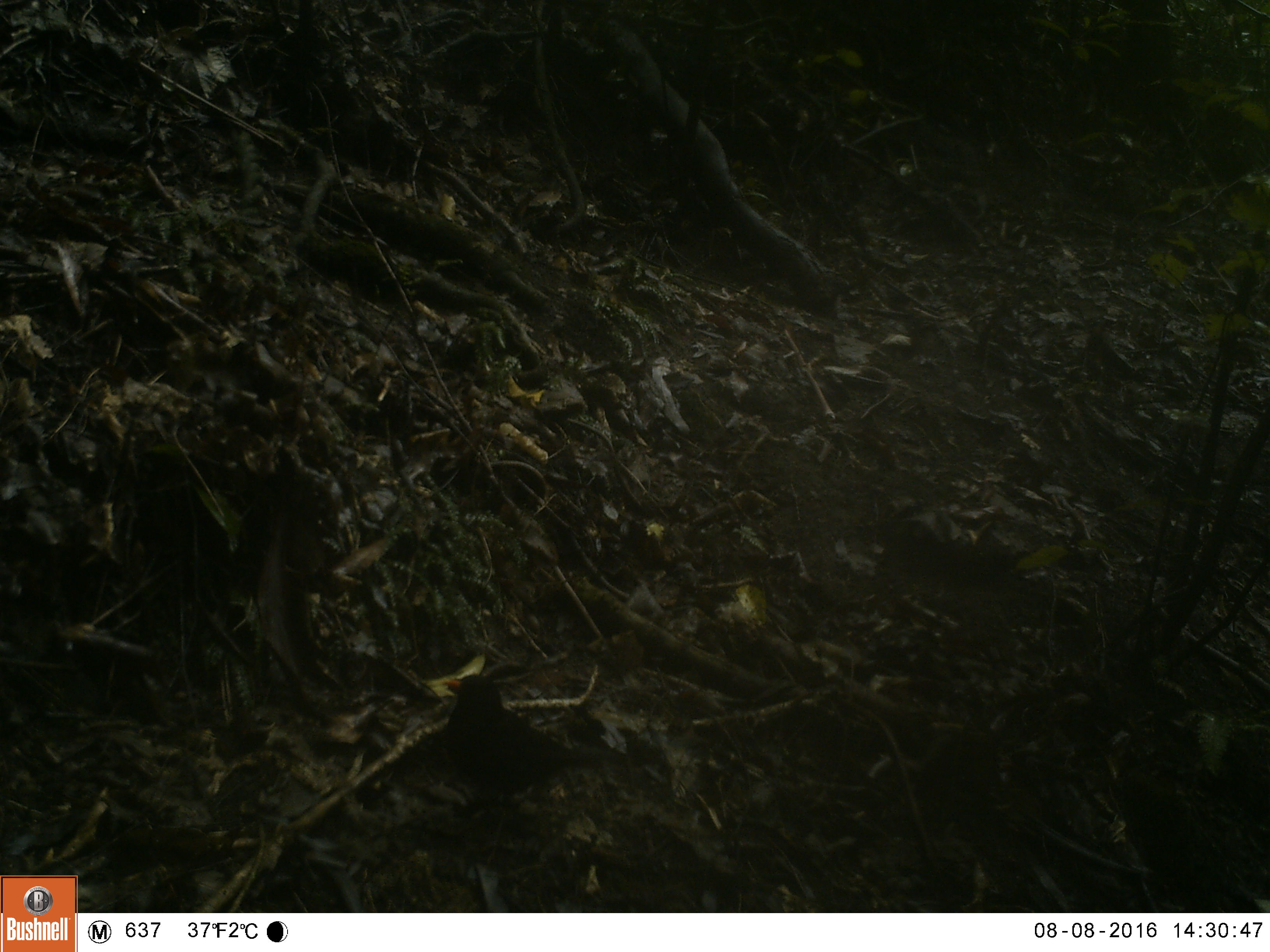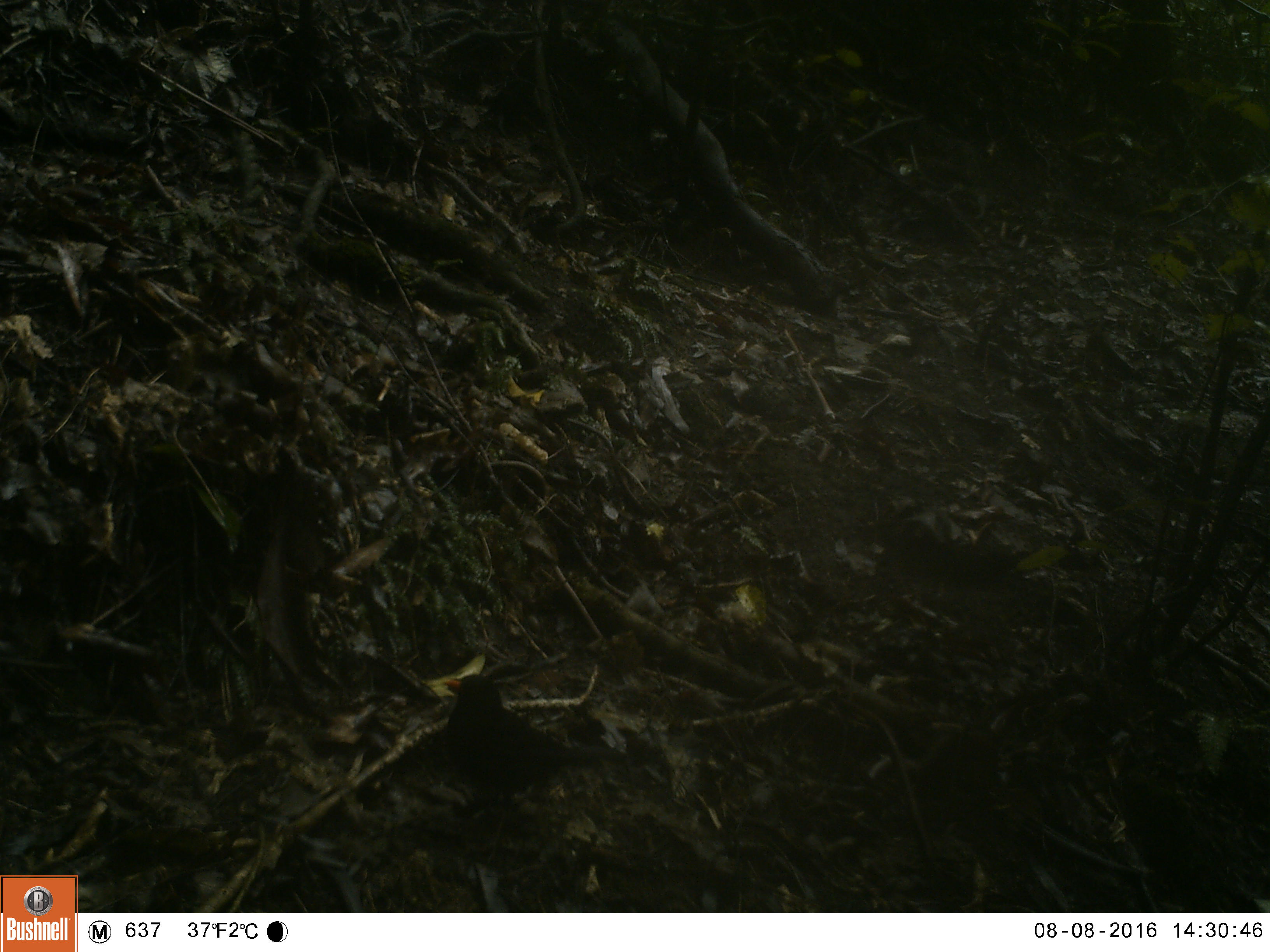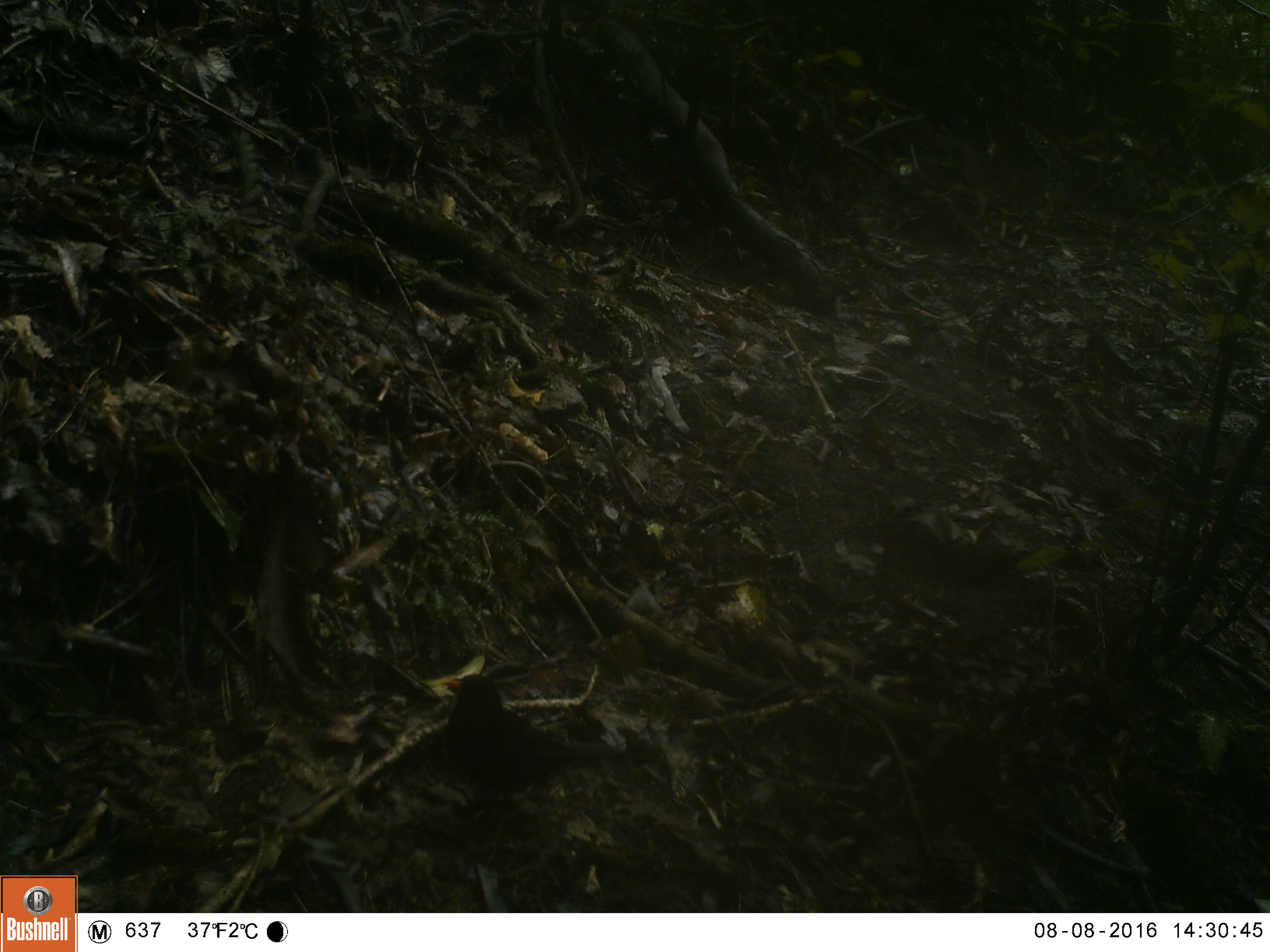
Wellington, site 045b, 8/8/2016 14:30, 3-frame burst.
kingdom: Animalia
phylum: Chordata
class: Aves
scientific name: Aves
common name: bird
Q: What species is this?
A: Bird (Aves).